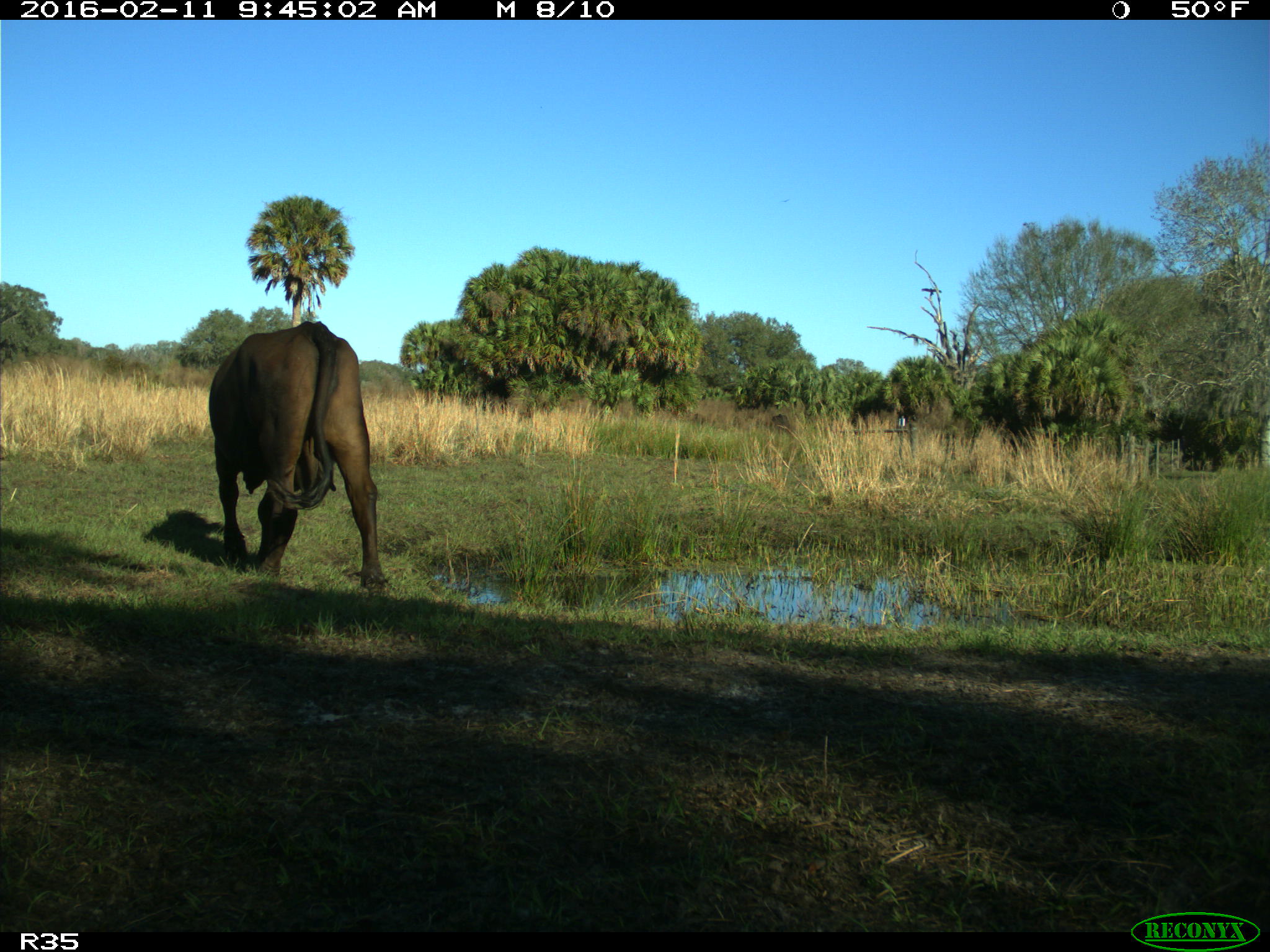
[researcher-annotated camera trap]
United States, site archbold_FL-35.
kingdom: Animalia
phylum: Chordata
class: Mammalia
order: Artiodactyla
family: Bovidae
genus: Bos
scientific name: Bos taurus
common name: domestic cow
Bos taurus (domestic cow).